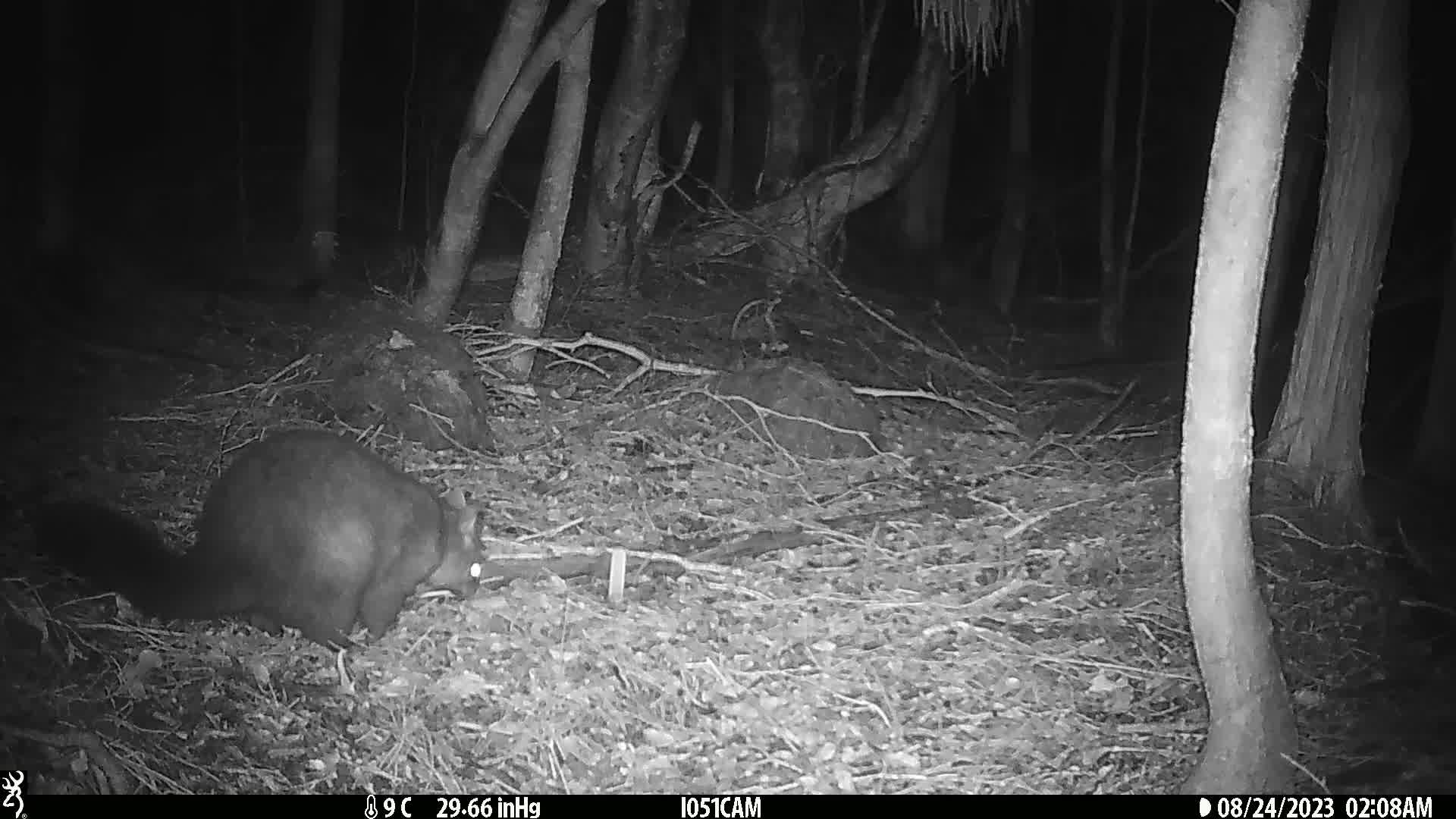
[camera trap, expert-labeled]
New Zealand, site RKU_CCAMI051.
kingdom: Animalia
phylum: Chordata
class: Mammalia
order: Diprotodontia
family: Phalangeridae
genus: Trichosurus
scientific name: Trichosurus vulpecula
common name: common brushtail possum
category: possum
Possum (common brushtail possum) (Trichosurus vulpecula).